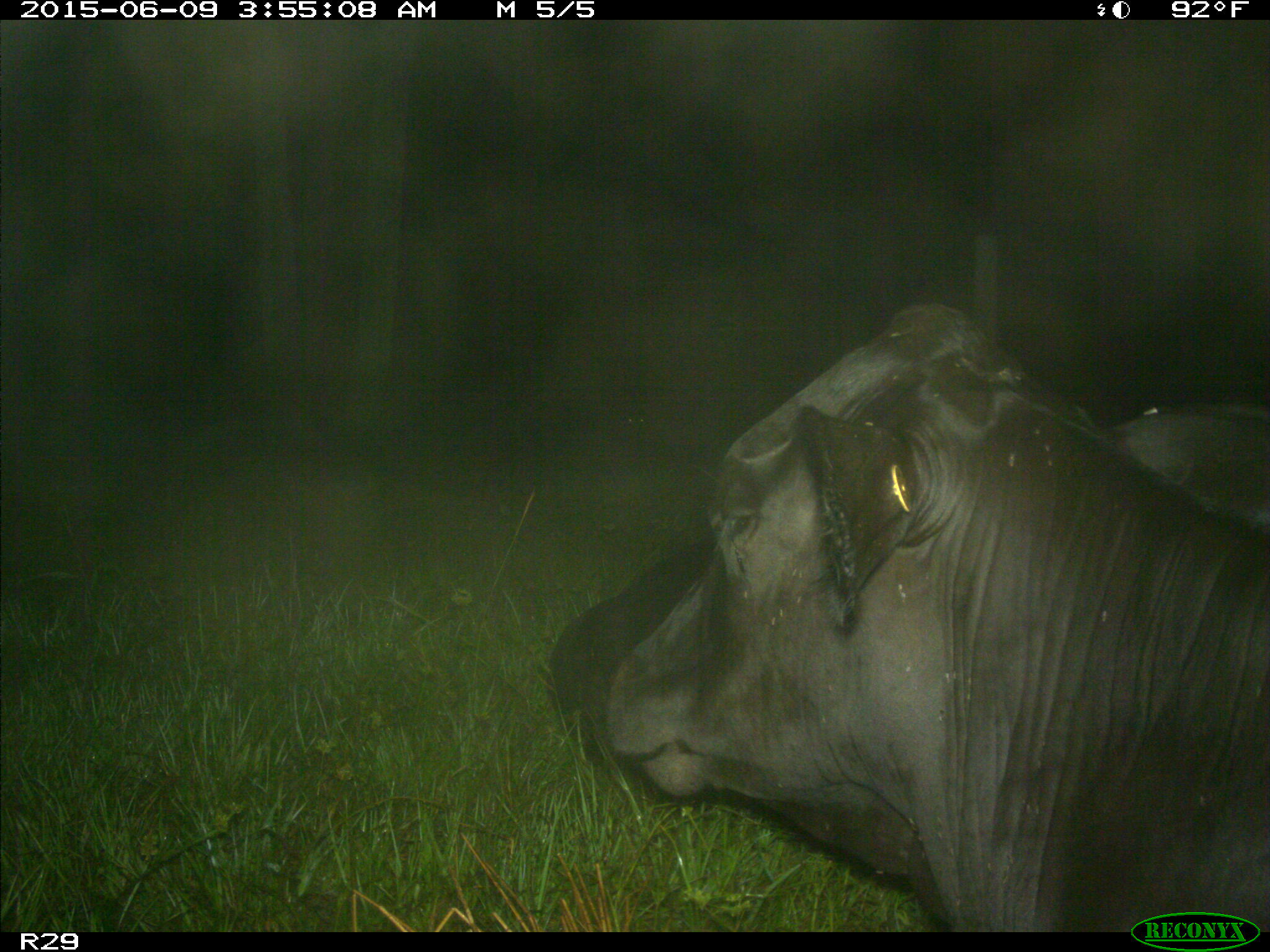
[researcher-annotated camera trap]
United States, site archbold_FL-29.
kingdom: Animalia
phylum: Chordata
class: Mammalia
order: Artiodactyla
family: Bovidae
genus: Bos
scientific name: Bos taurus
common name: domestic cow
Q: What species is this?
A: Bos taurus (domestic cow).